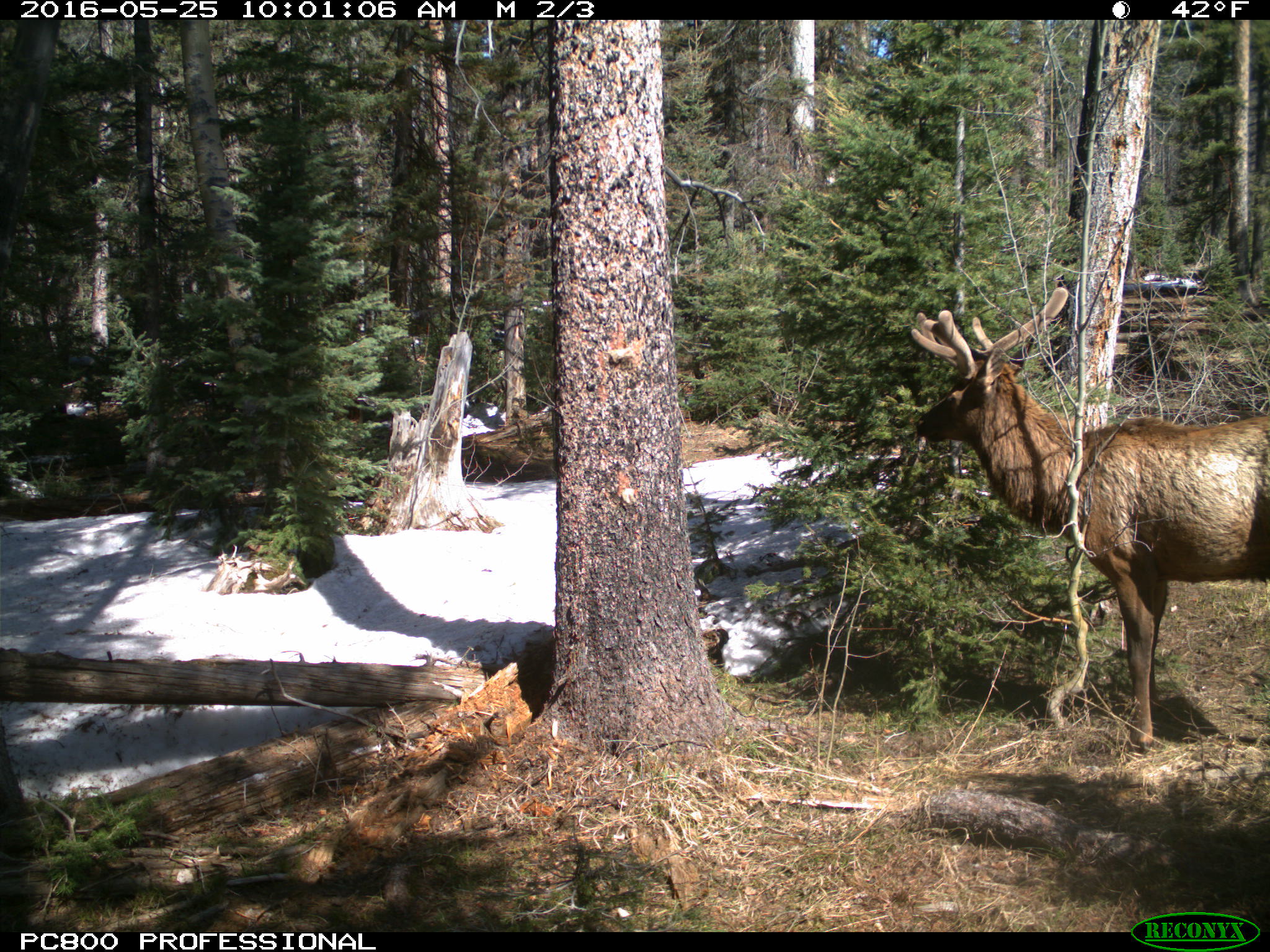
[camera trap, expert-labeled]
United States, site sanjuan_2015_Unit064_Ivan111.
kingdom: Animalia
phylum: Chordata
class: Mammalia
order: Artiodactyla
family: Cervidae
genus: Cervus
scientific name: Cervus elaphus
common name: red deer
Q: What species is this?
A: Cervus elaphus (red deer).